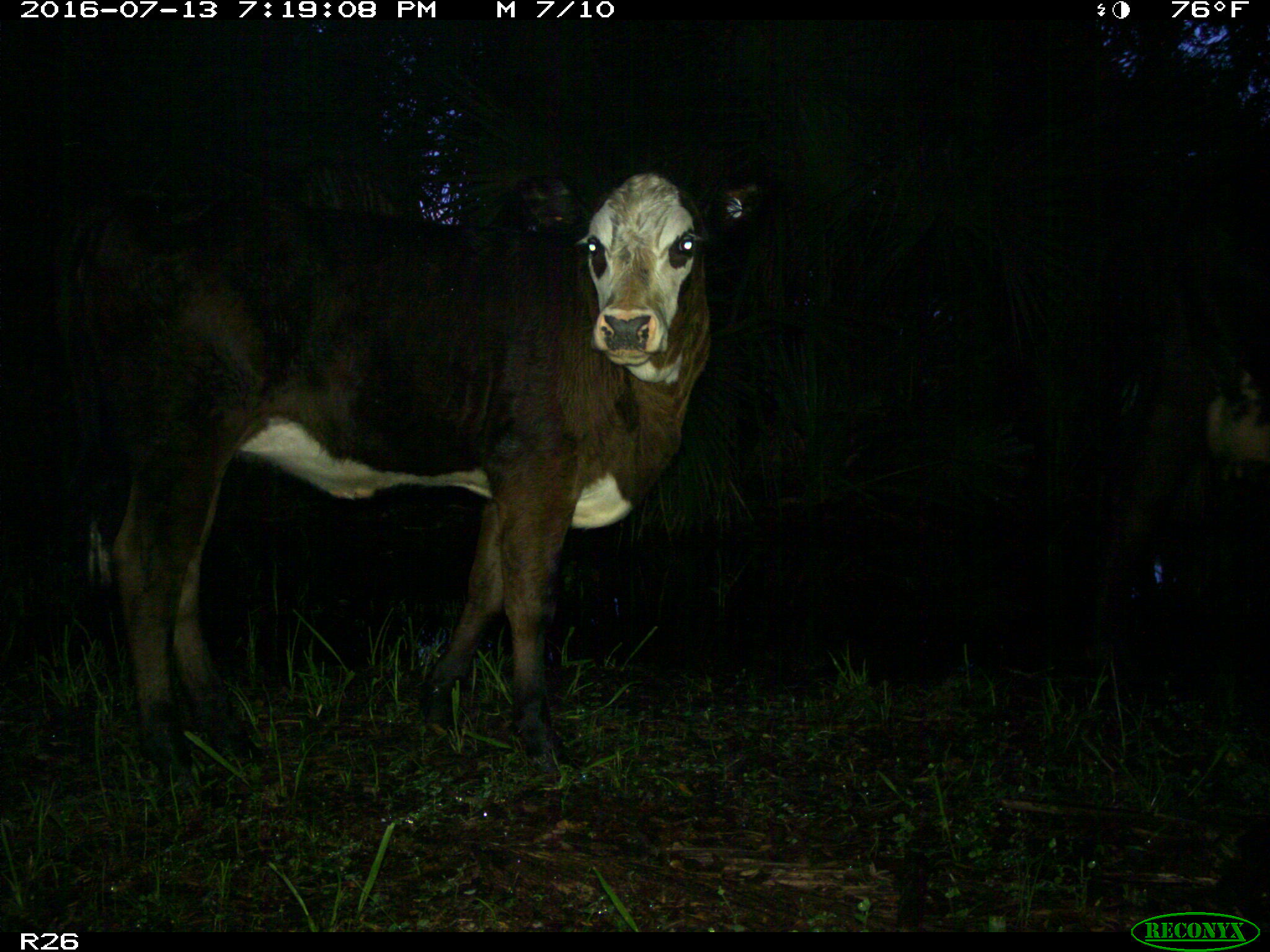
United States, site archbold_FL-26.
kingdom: Animalia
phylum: Chordata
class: Mammalia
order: Artiodactyla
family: Bovidae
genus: Bos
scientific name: Bos taurus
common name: domestic cow